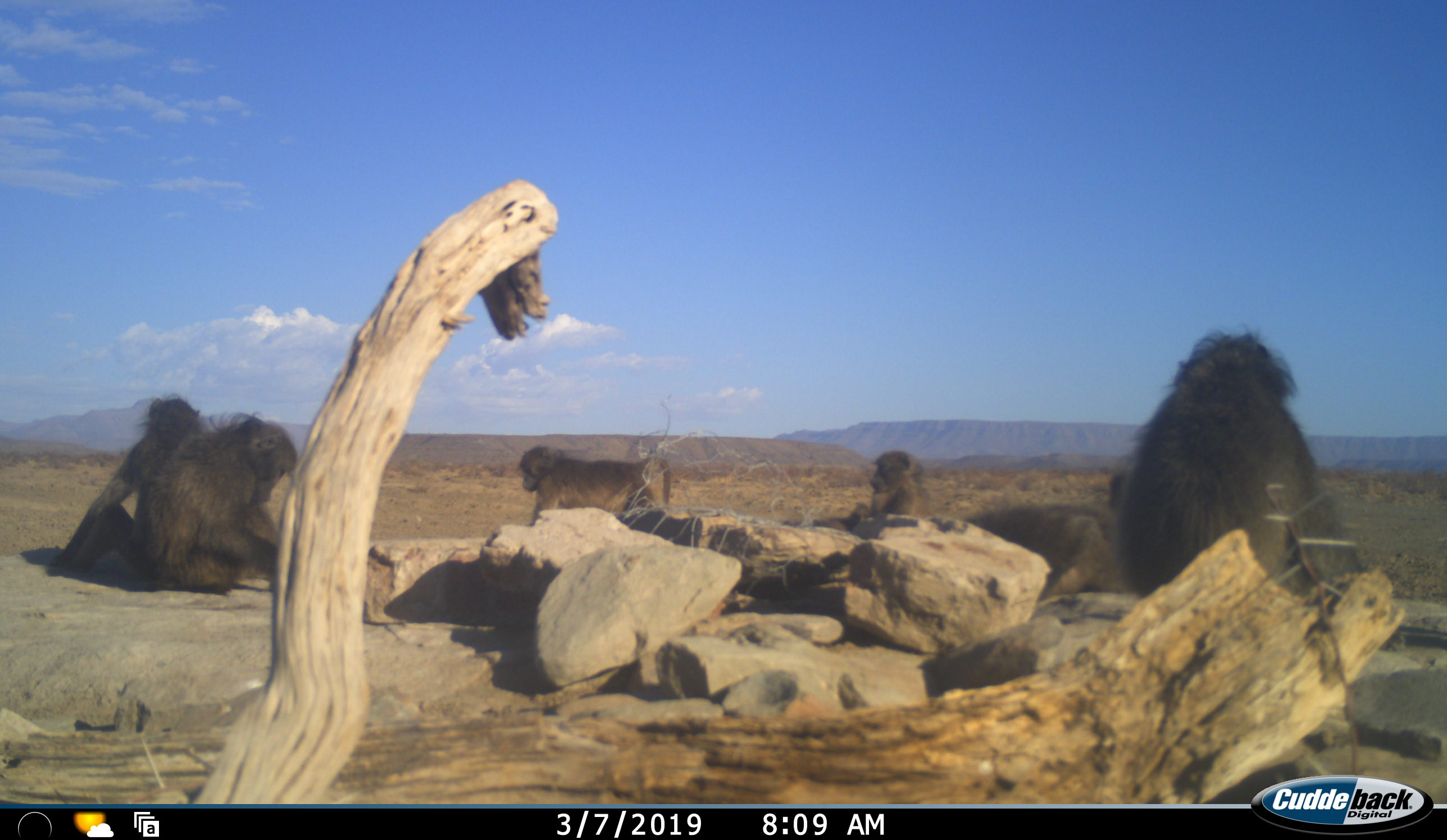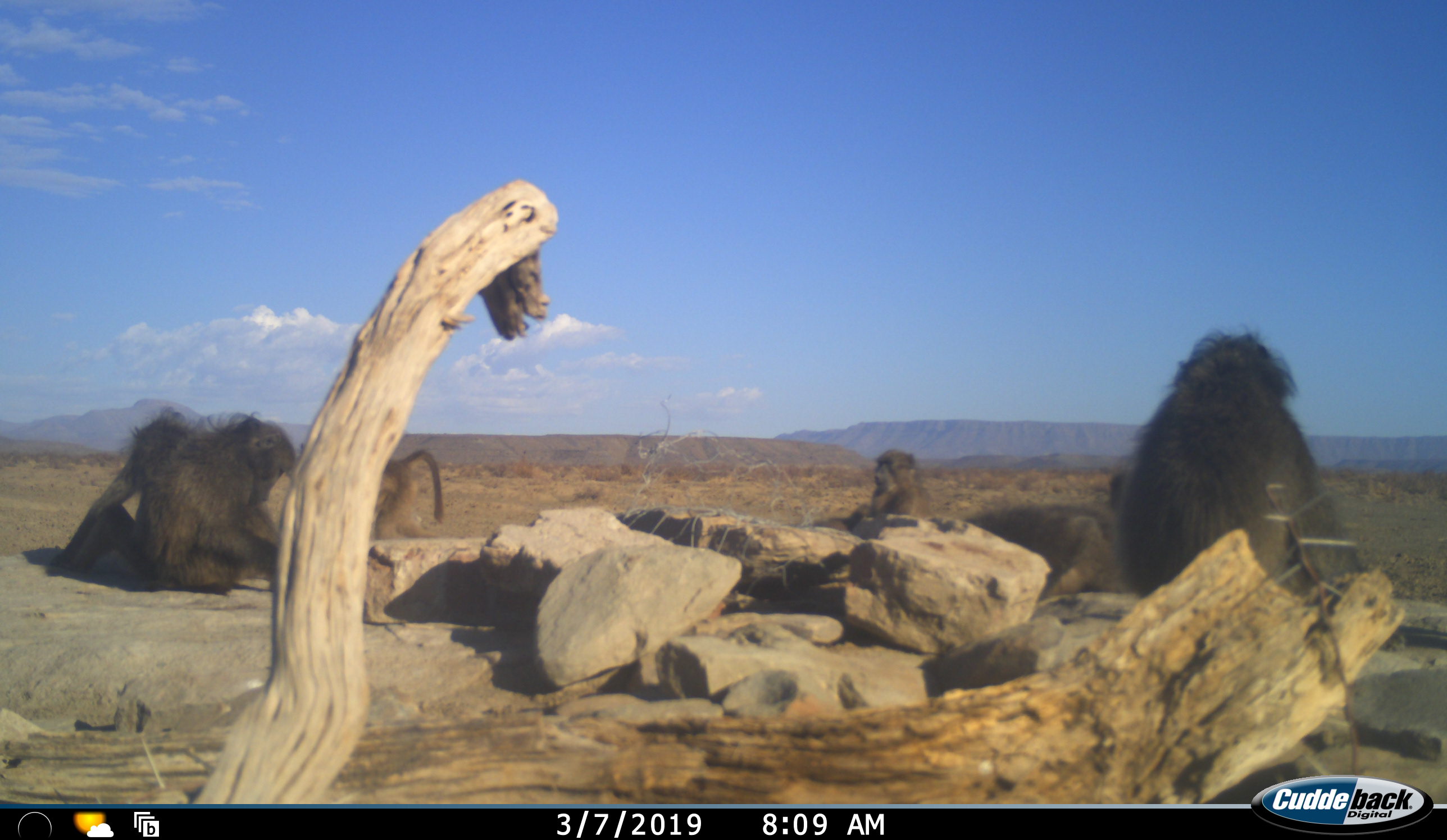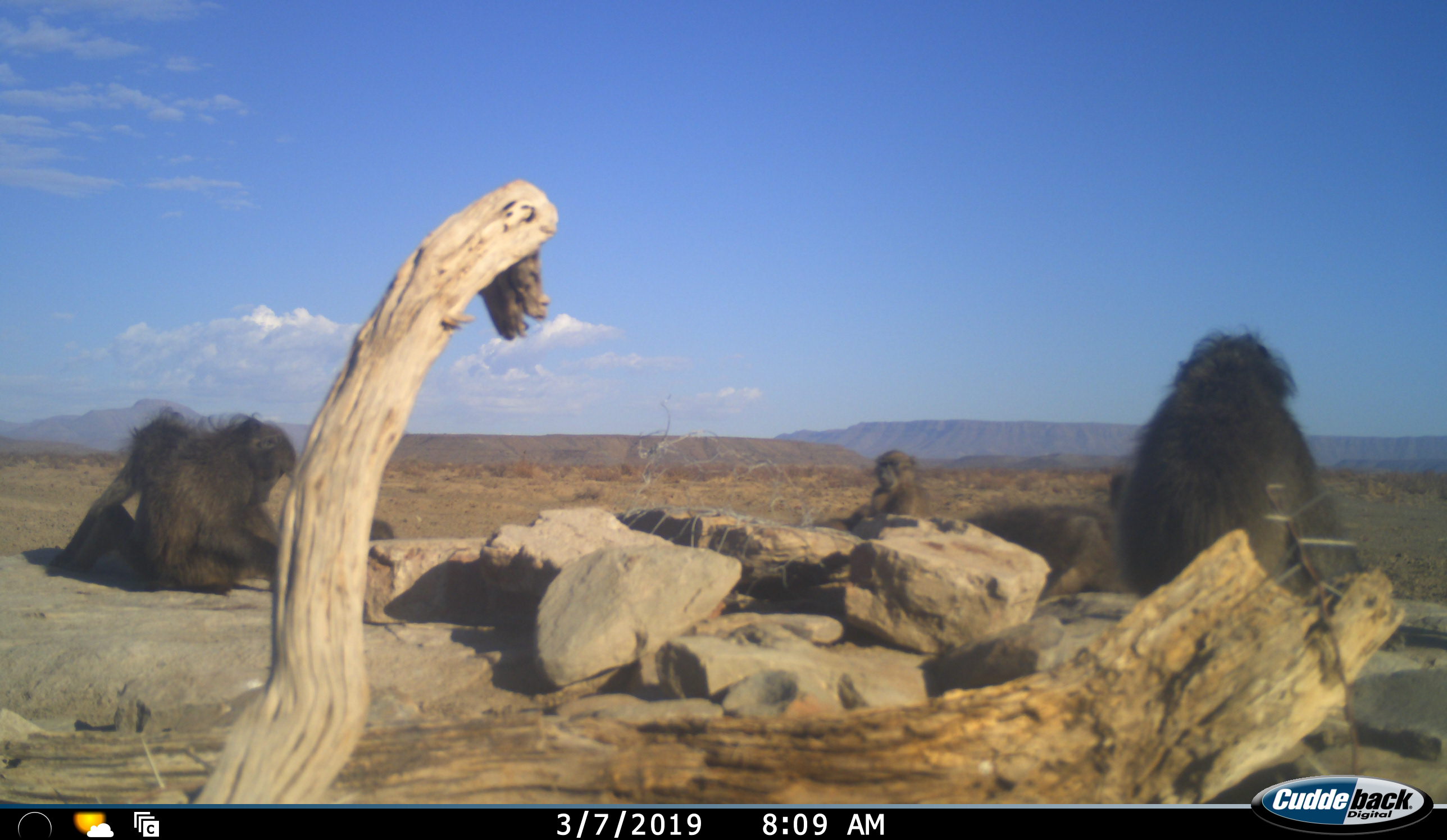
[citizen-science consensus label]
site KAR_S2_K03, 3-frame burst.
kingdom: Animalia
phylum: Chordata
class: Mammalia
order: Primates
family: Cercopithecidae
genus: Papio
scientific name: Papio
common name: baboon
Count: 6.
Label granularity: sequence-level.